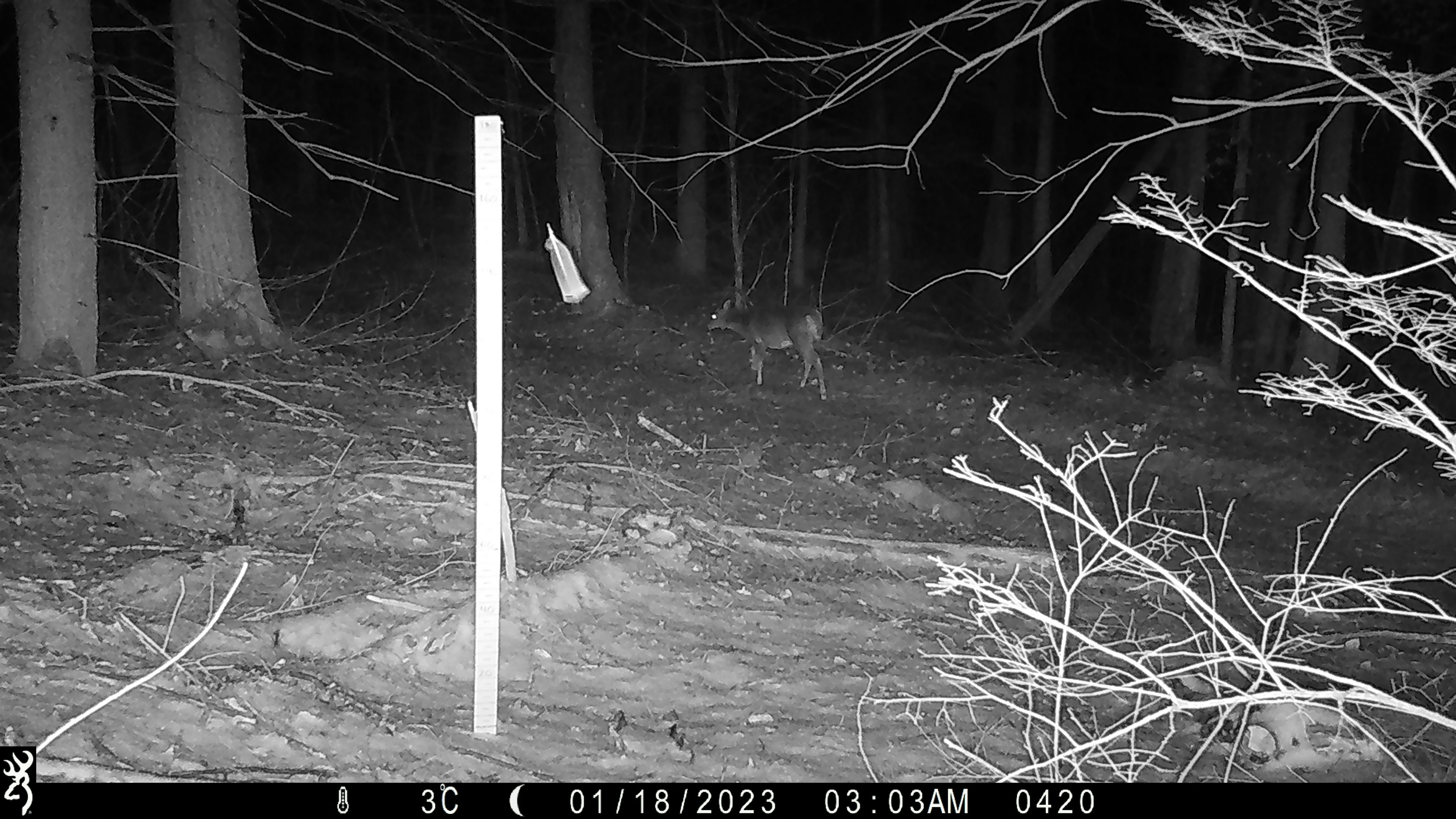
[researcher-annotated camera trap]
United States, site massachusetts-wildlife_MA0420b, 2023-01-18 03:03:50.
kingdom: Animalia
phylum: Chordata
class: Mammalia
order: Artiodactyla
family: Cervidae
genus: Odocoileus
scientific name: Odocoileus virginianus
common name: white-tailed deer